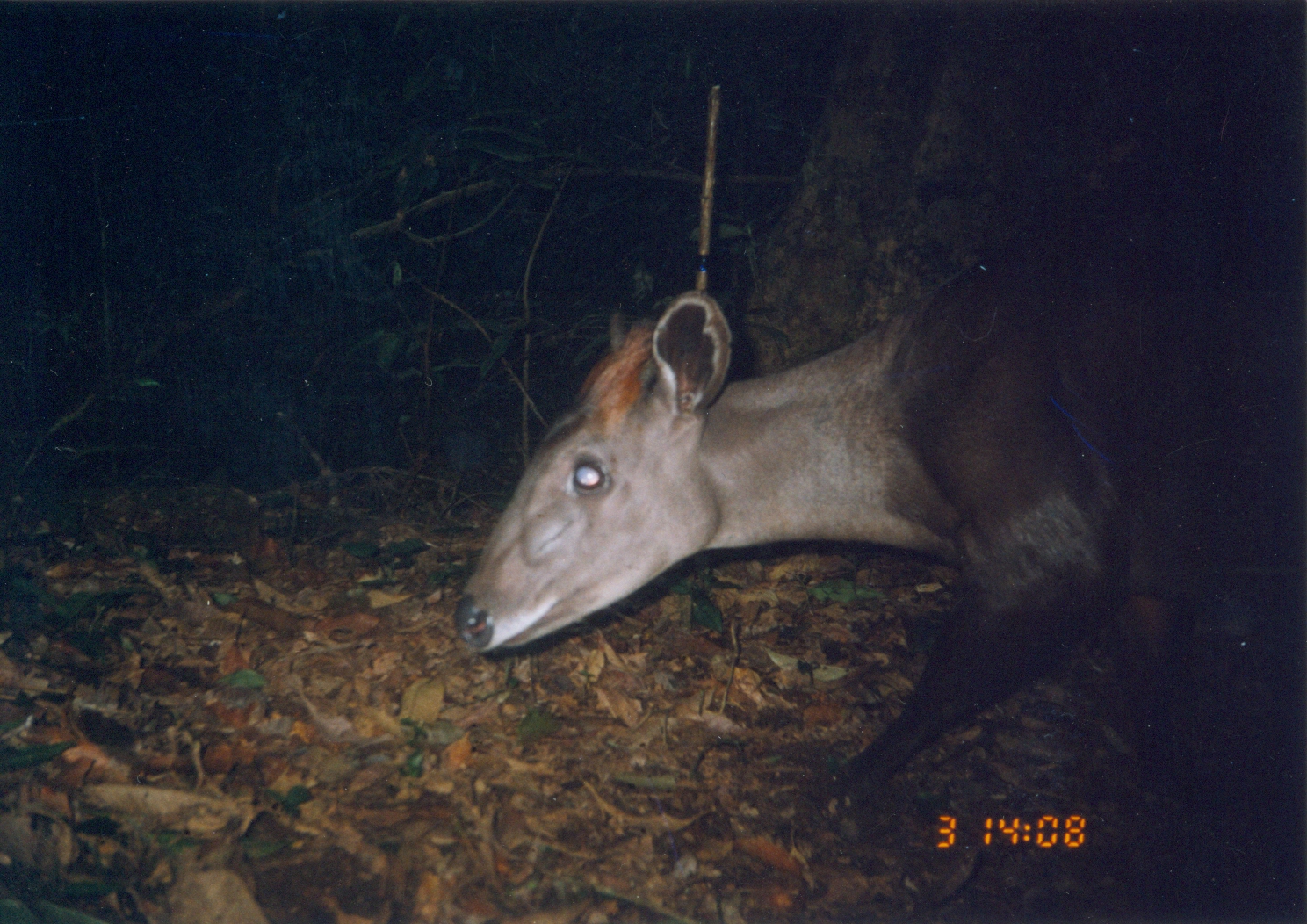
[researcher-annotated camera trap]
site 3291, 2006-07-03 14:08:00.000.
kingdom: Animalia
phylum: Chordata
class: Mammalia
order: Artiodactyla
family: Bovidae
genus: Cephalophus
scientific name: Cephalophus spadix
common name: abbott's duiker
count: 1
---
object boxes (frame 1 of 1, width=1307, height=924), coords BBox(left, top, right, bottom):
cephalophus spadix: BBox(448, 199, 1299, 808)